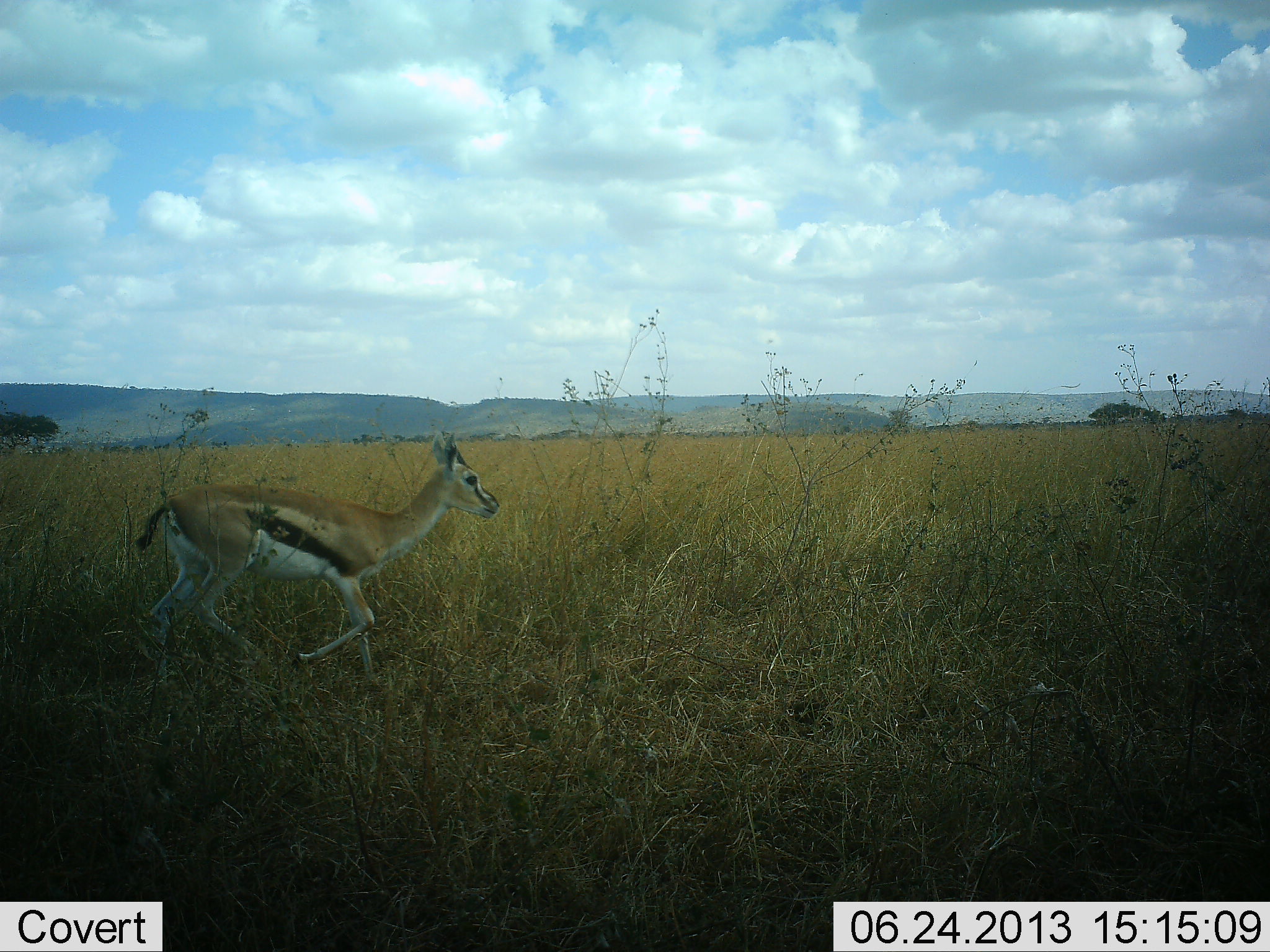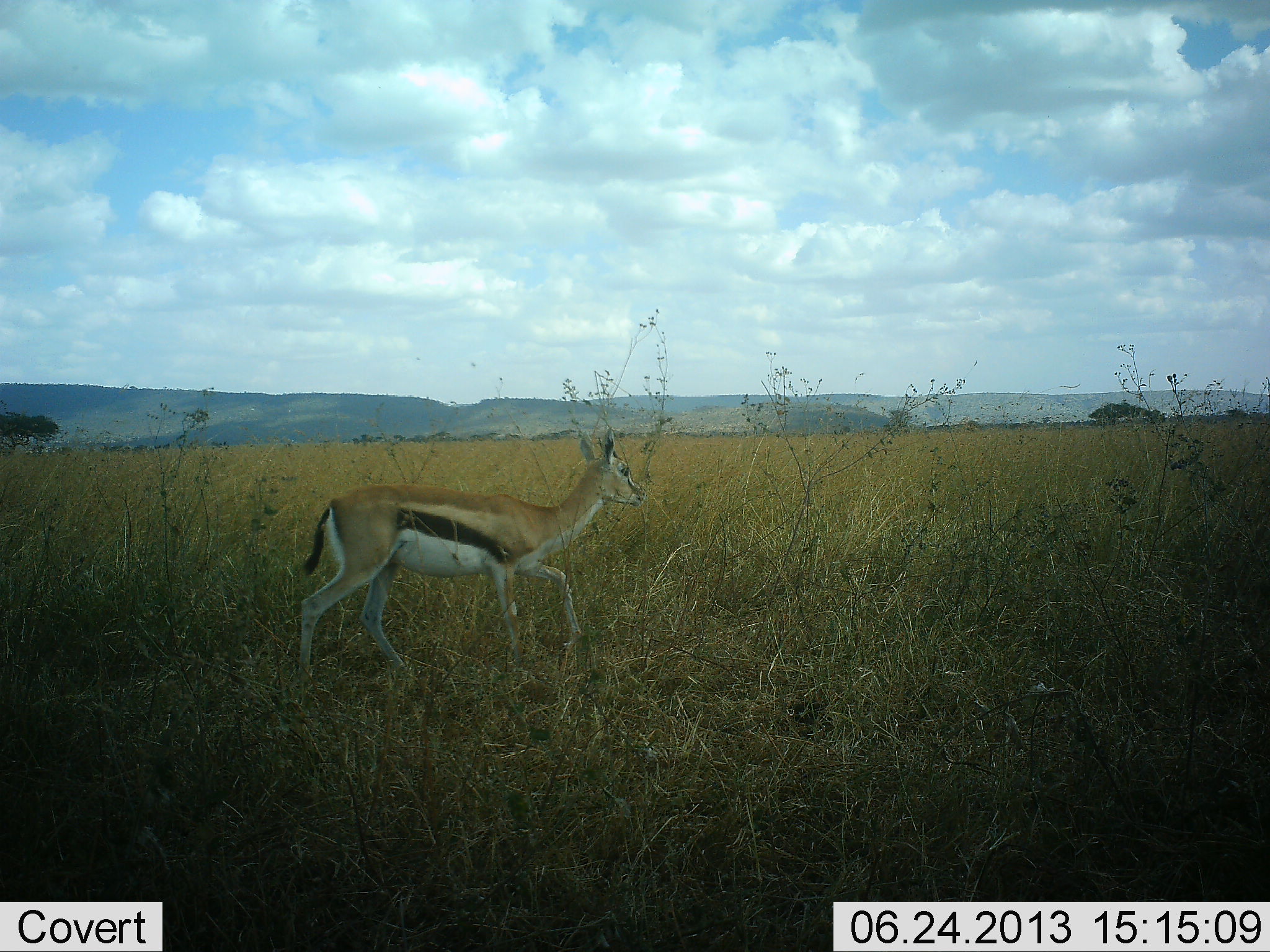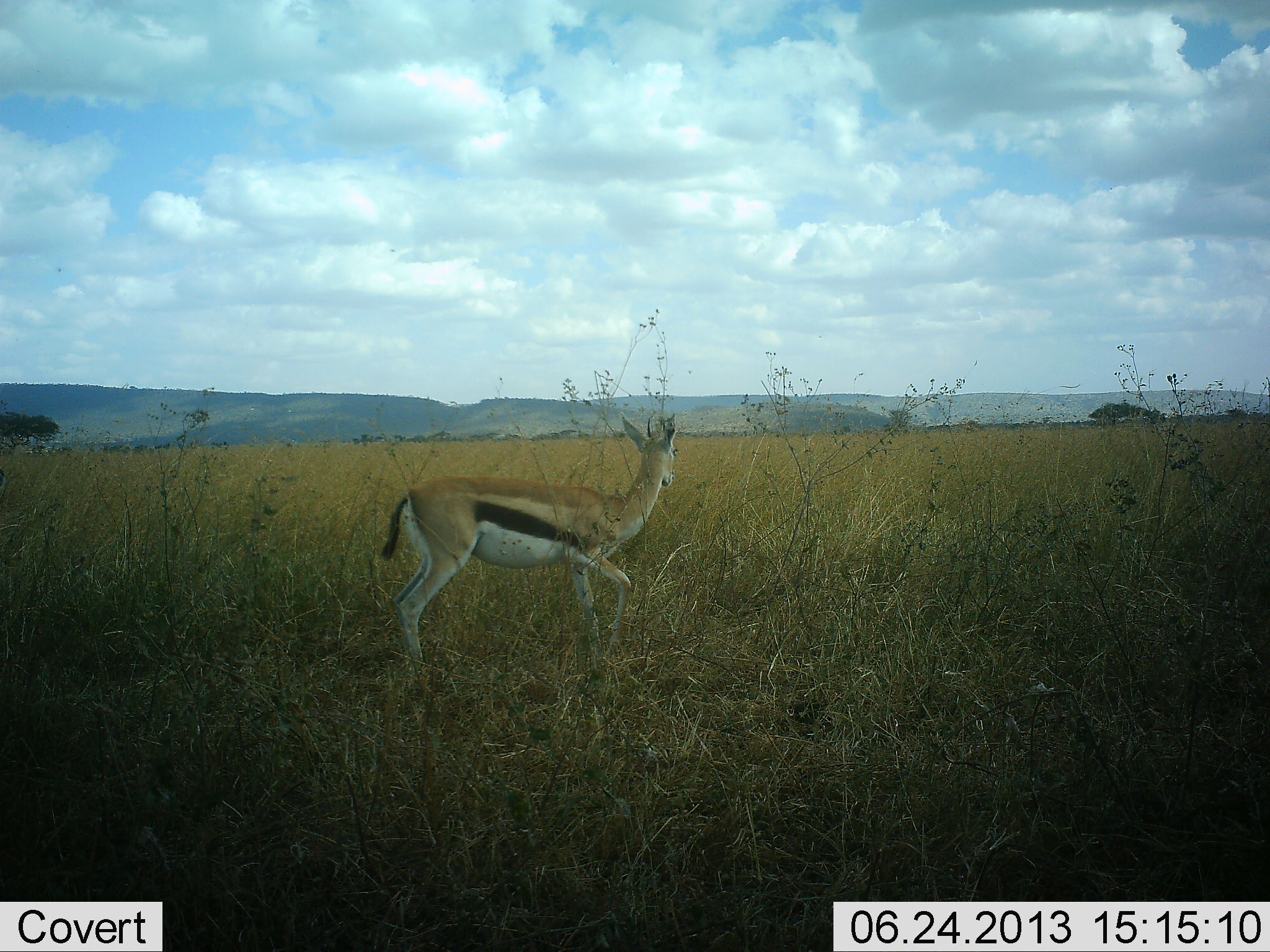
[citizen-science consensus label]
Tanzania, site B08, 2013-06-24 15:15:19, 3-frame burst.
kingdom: Animalia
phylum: Chordata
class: Mammalia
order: Artiodactyla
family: Bovidae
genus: Eudorcas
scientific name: Eudorcas thomsonii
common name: thomson's gazelle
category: gazellethomsons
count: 1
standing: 0%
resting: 0%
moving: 100%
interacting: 0%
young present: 0%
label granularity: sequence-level